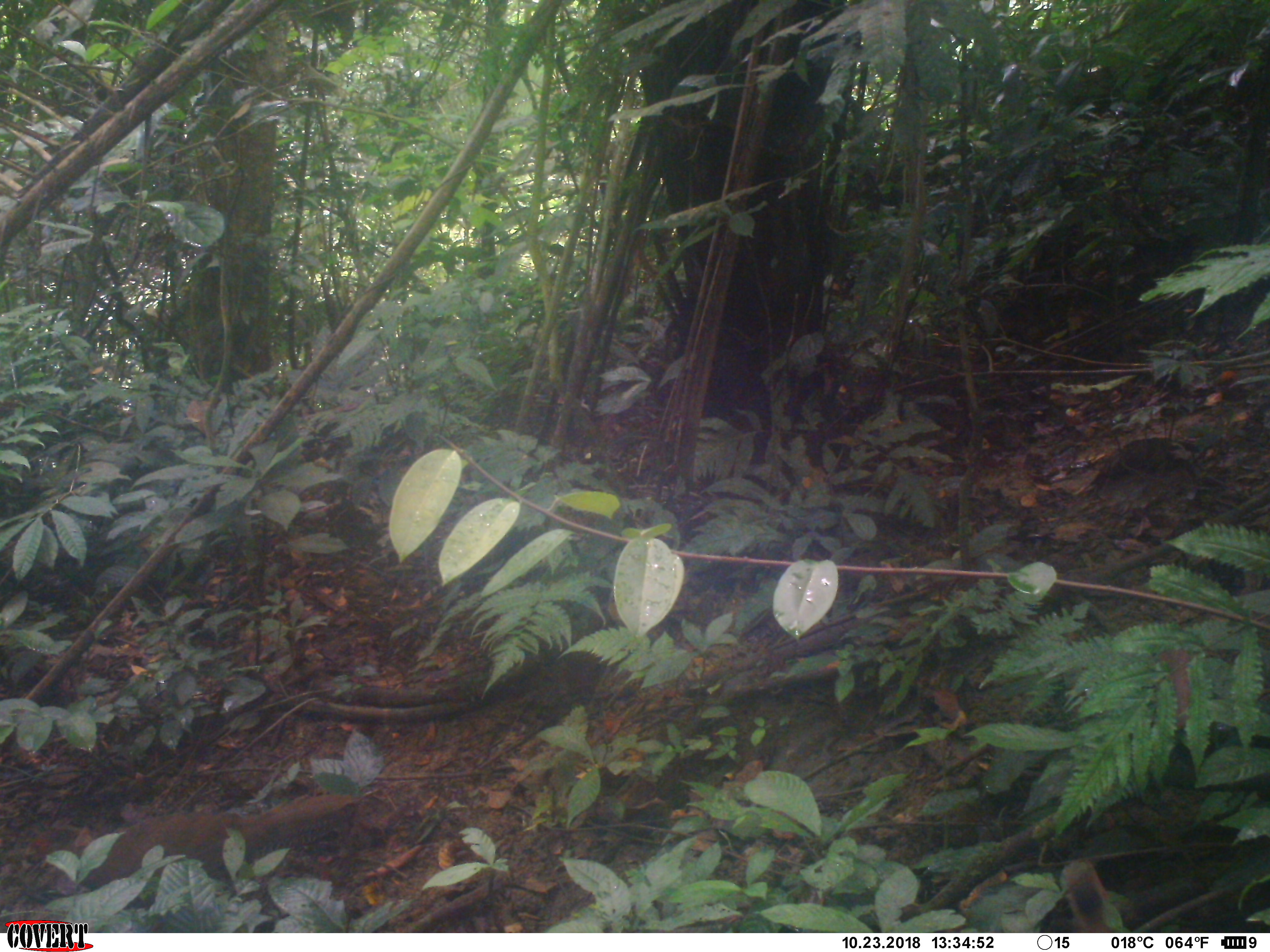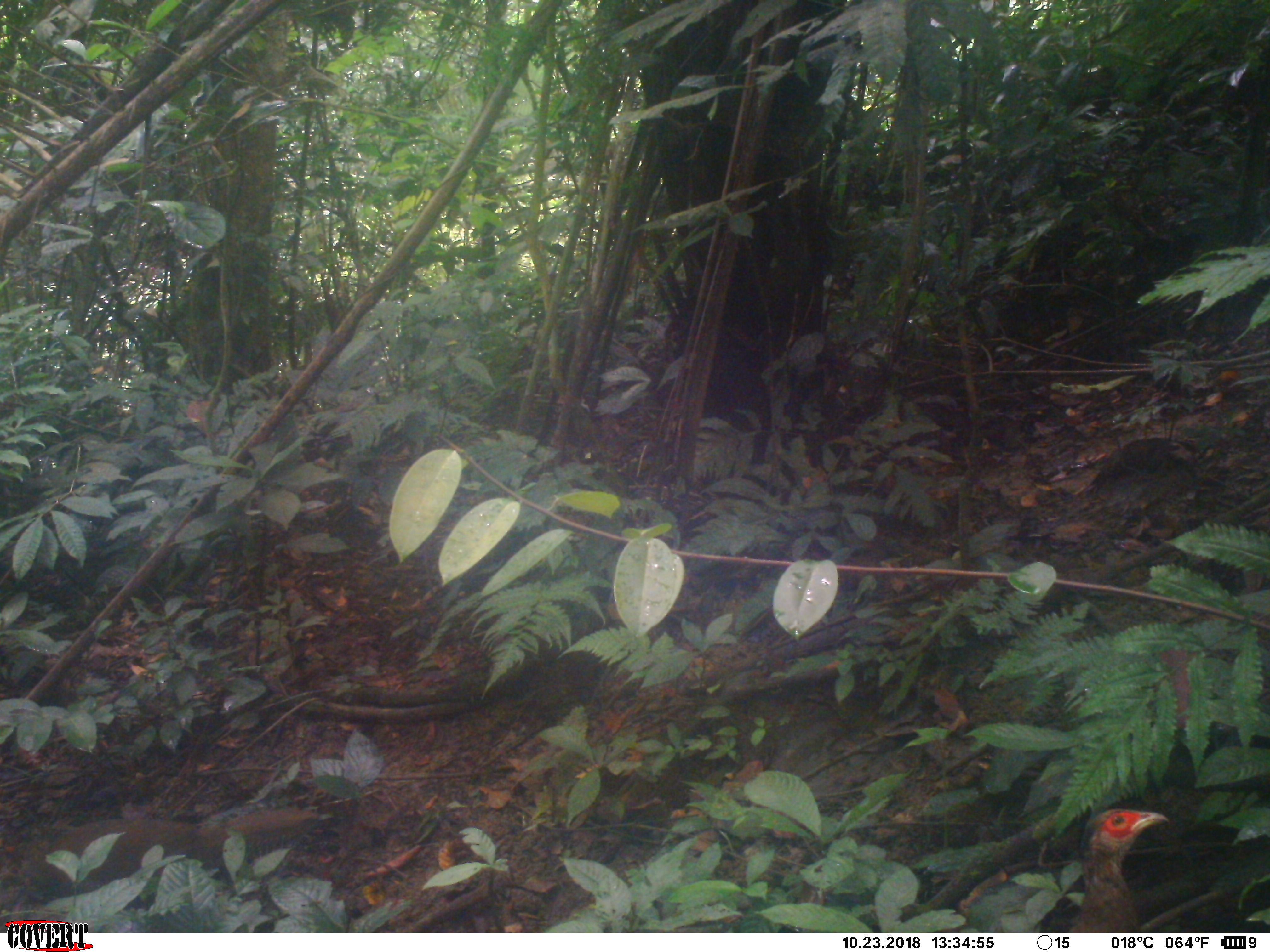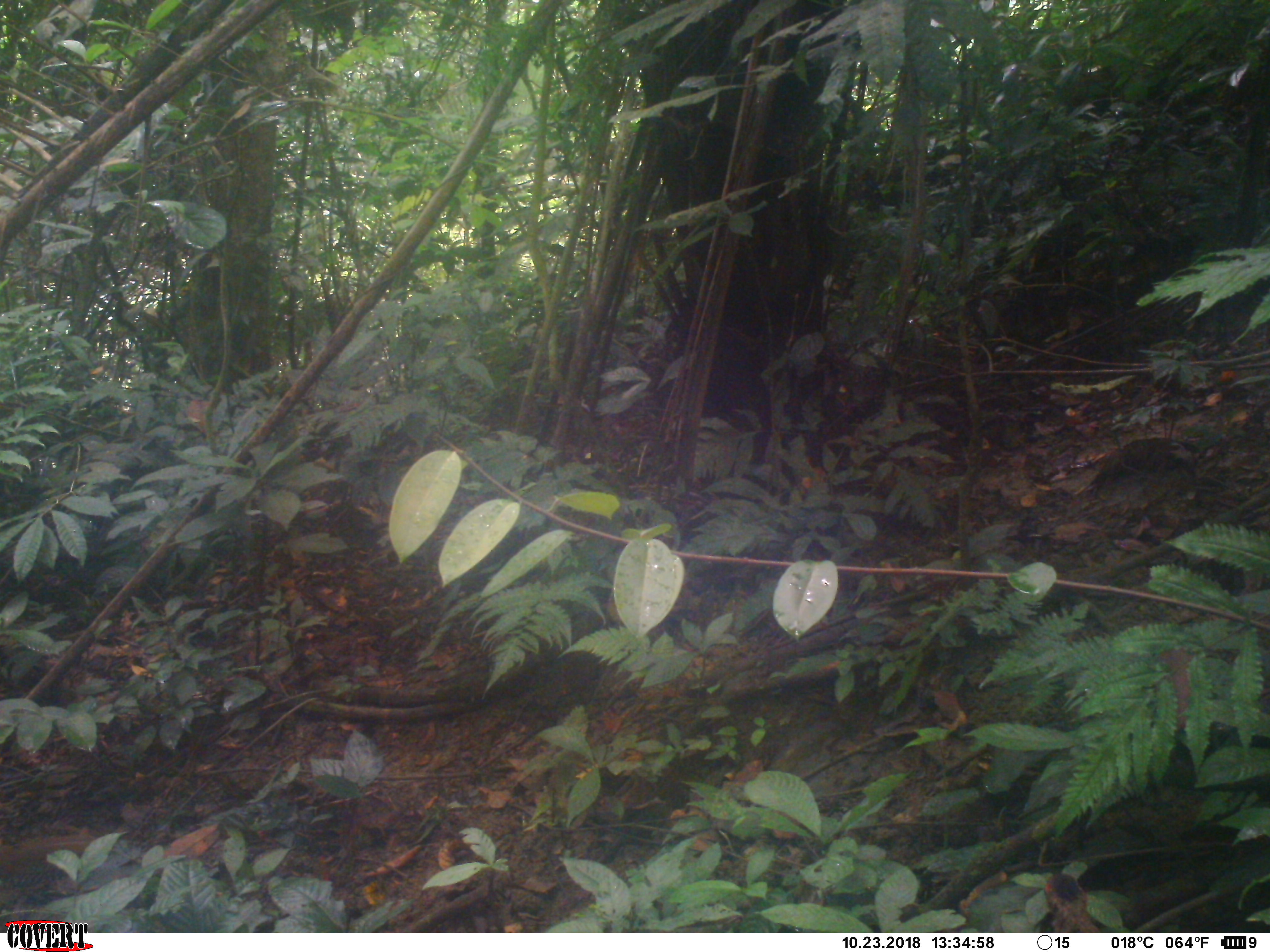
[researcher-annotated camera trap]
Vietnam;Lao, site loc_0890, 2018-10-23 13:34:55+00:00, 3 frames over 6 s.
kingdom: Animalia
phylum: Chordata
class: Aves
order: Galliformes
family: Phasianidae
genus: Lophura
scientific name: Lophura nycthemera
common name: silver pheasant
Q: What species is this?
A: Silver pheasant (Lophura nycthemera).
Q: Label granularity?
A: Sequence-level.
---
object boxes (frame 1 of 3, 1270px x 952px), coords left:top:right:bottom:
silver pheasant: 73:789:361:907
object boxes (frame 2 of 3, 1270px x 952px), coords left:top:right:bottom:
silver pheasant: 35:804:321:890; 1066:801:1171:933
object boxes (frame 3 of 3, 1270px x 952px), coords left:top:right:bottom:
silver pheasant: 1035:871:1112:931; 0:832:90:875